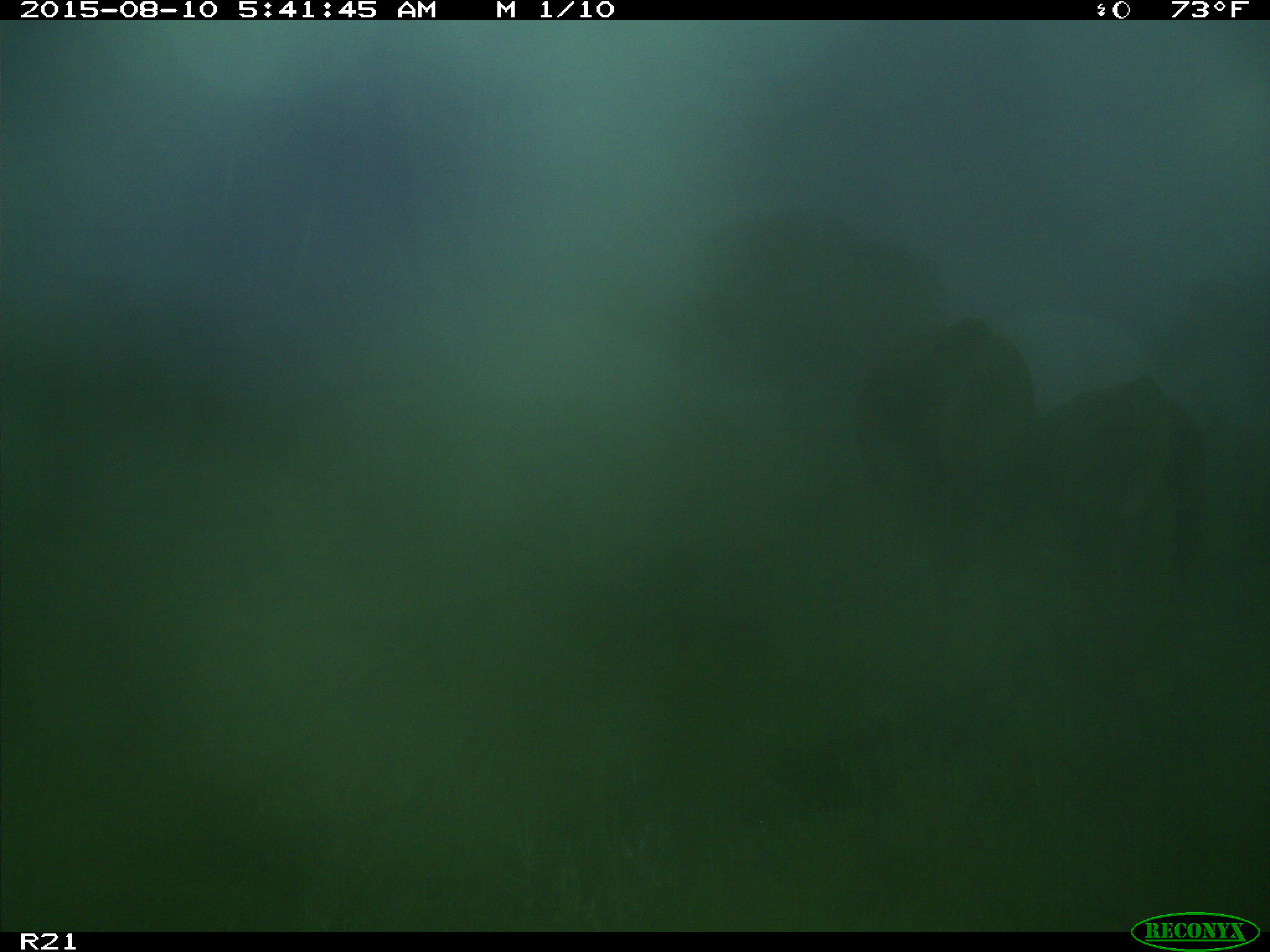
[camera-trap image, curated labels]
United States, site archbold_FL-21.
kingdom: Animalia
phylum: Chordata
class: Mammalia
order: Artiodactyla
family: Bovidae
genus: Bos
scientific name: Bos taurus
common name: domestic cow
Bos taurus (domestic cow).